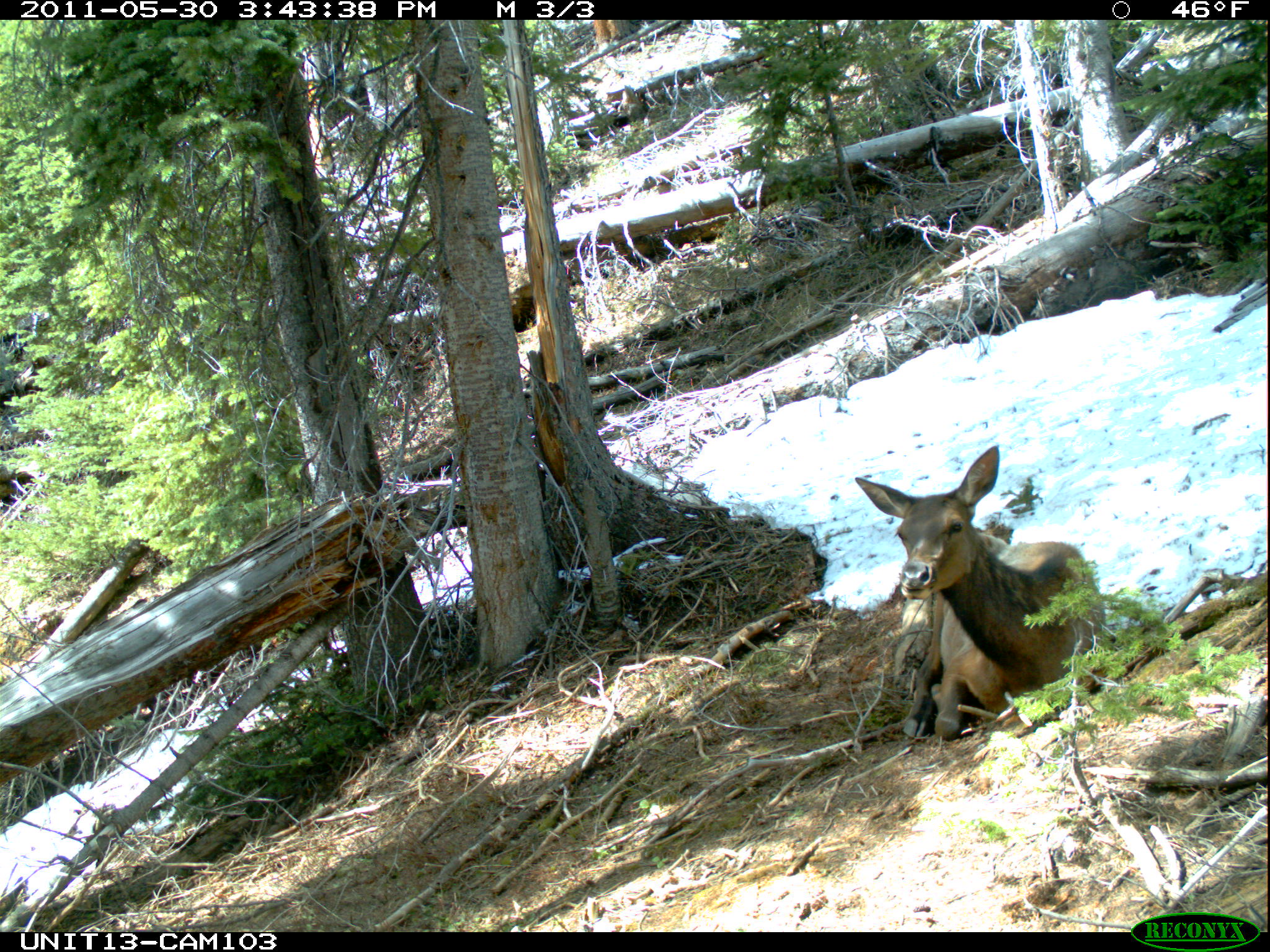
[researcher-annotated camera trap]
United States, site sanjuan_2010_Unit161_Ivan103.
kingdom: Animalia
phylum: Chordata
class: Mammalia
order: Artiodactyla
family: Cervidae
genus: Cervus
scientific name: Cervus elaphus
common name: red deer